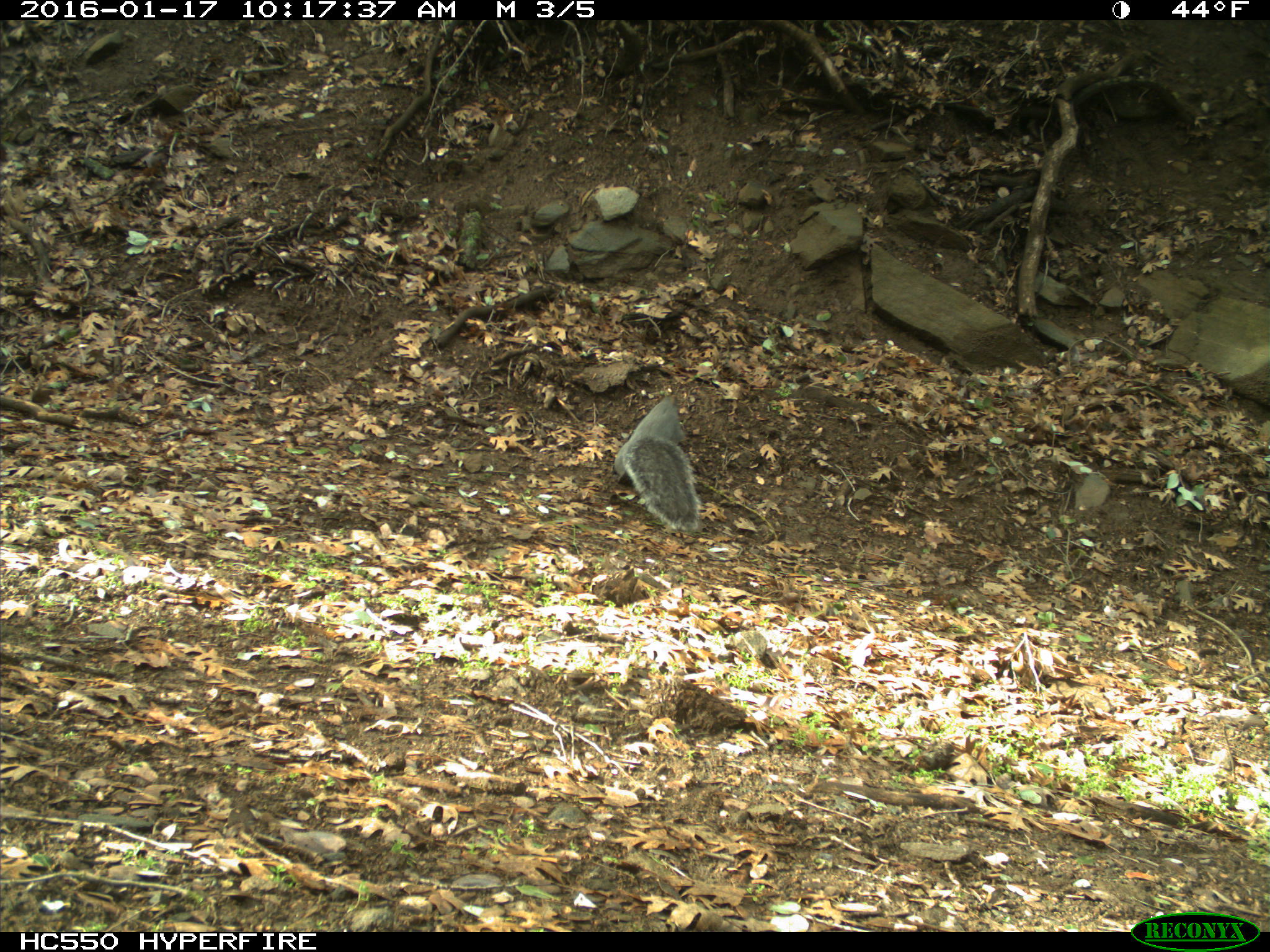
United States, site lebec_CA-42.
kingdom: Animalia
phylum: Chordata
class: Mammalia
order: Rodentia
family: Sciuridae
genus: Sciurus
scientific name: Sciurus carolinensis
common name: eastern gray squirrel